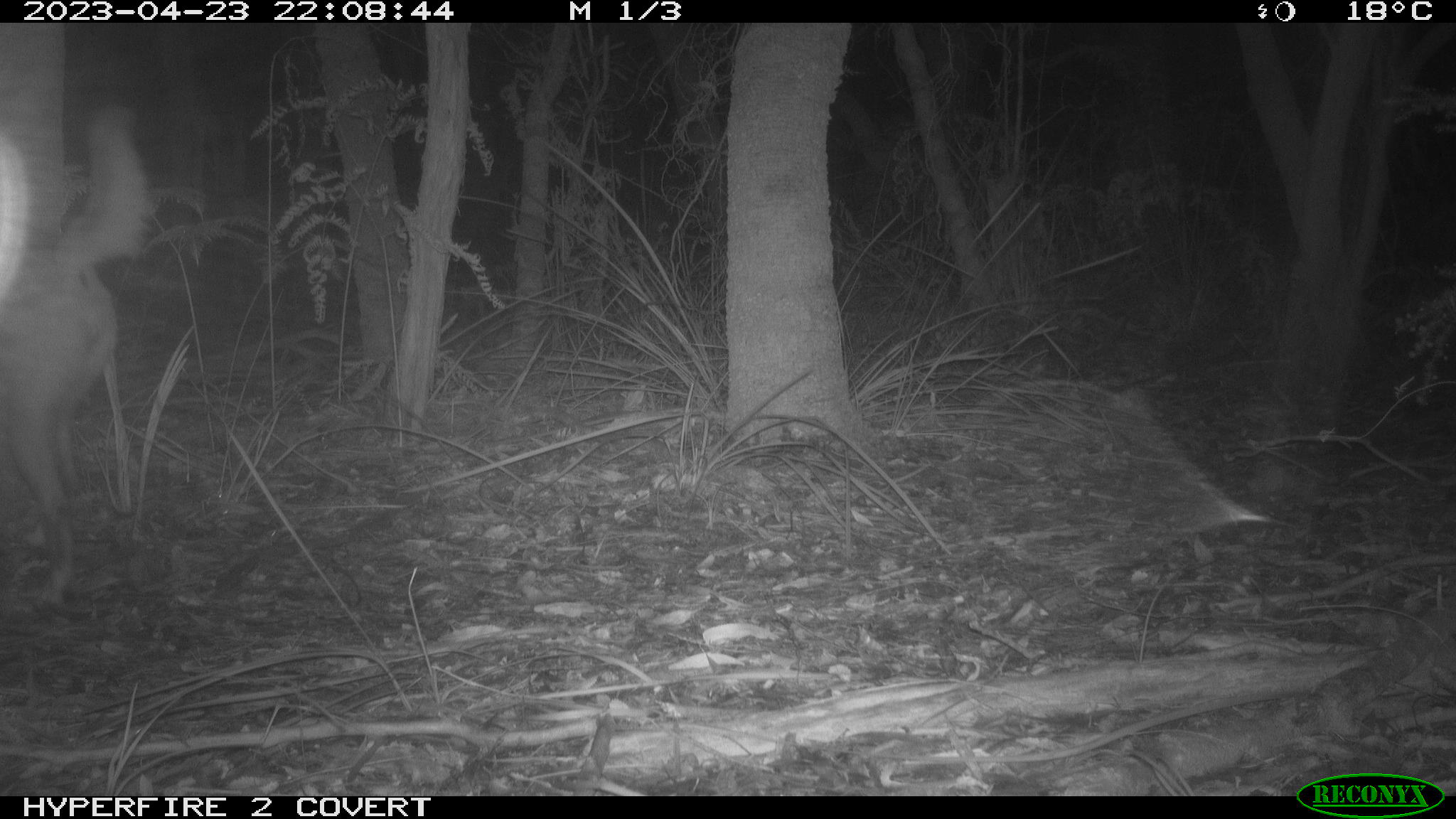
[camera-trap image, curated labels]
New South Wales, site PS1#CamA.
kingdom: Animalia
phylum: Chordata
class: Mammalia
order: Carnivora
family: Canidae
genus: Canis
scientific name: Canis familiaris dingo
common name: dingo